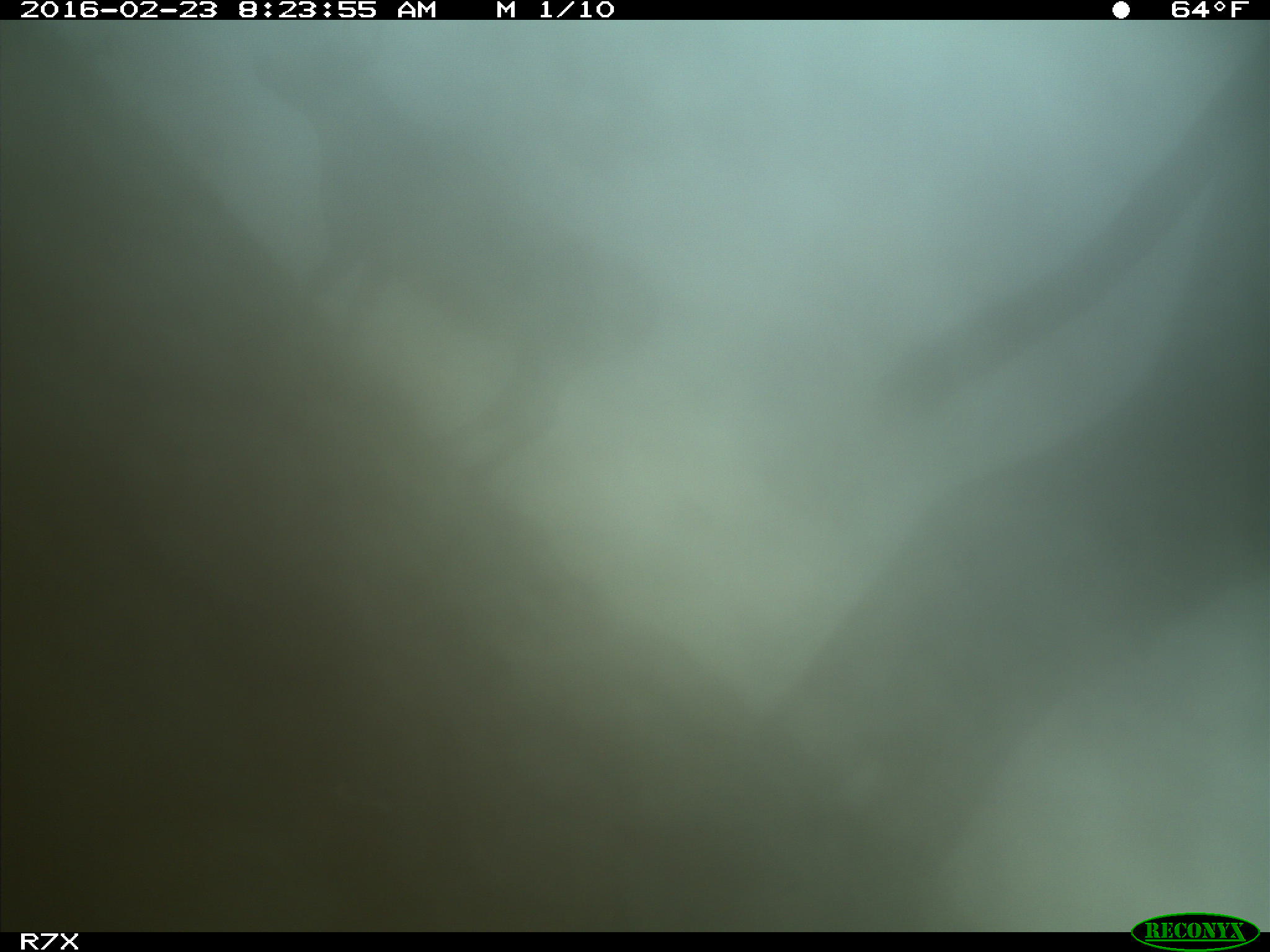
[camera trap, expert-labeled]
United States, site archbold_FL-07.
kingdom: Animalia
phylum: Chordata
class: Mammalia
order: Artiodactyla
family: Bovidae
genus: Bos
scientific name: Bos taurus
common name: domestic cow